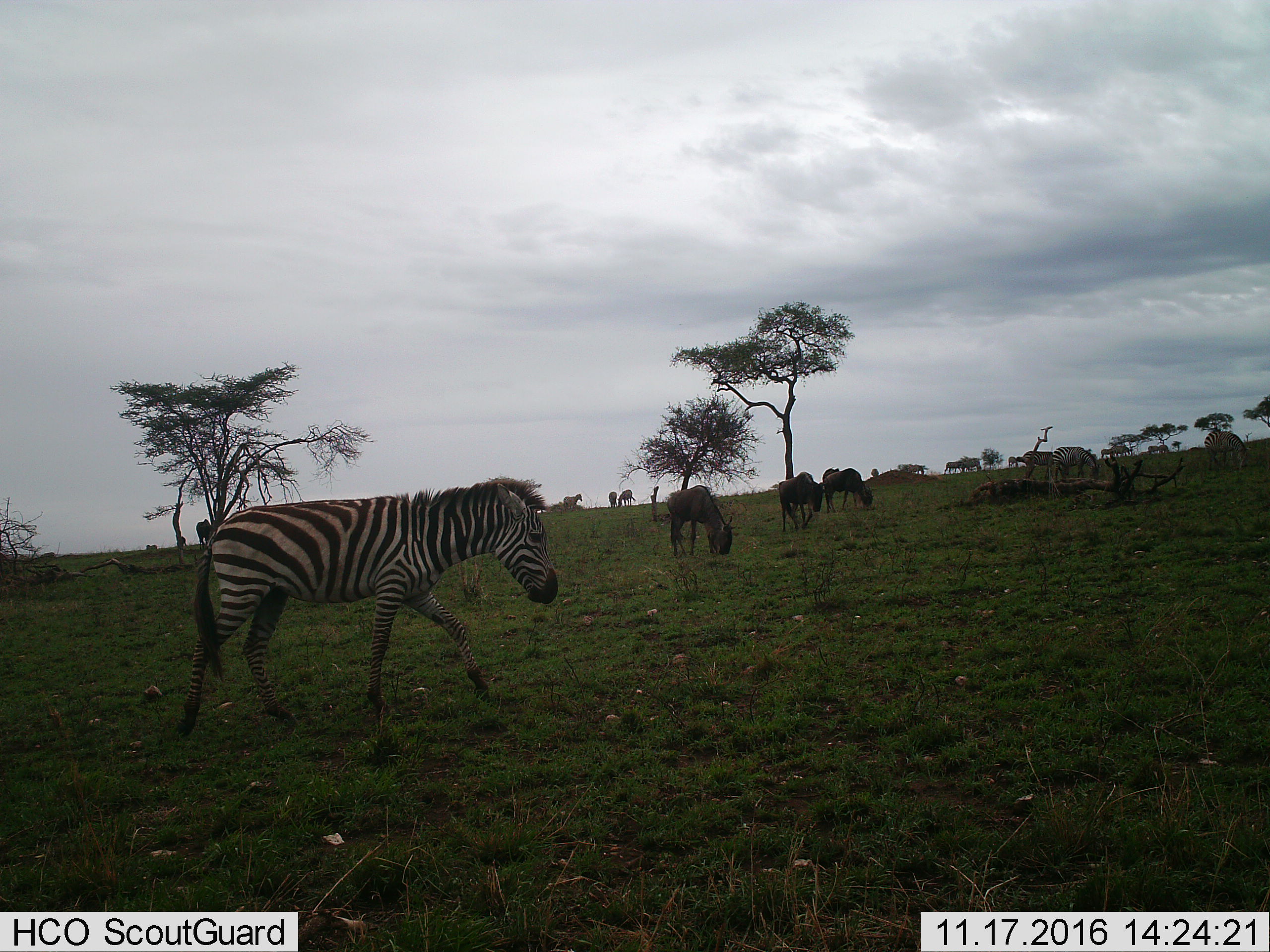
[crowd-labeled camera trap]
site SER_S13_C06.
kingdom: Animalia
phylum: Chordata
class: Mammalia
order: Artiodactyla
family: Bovidae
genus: Connochaetes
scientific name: Connochaetes taurinus taurinus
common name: blue wildebeest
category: wildebeestblue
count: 5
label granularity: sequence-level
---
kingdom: Animalia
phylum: Chordata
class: Mammalia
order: Perissodactyla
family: Equidae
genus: Equus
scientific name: Equus quagga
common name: plains zebra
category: zebraplains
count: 5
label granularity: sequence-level